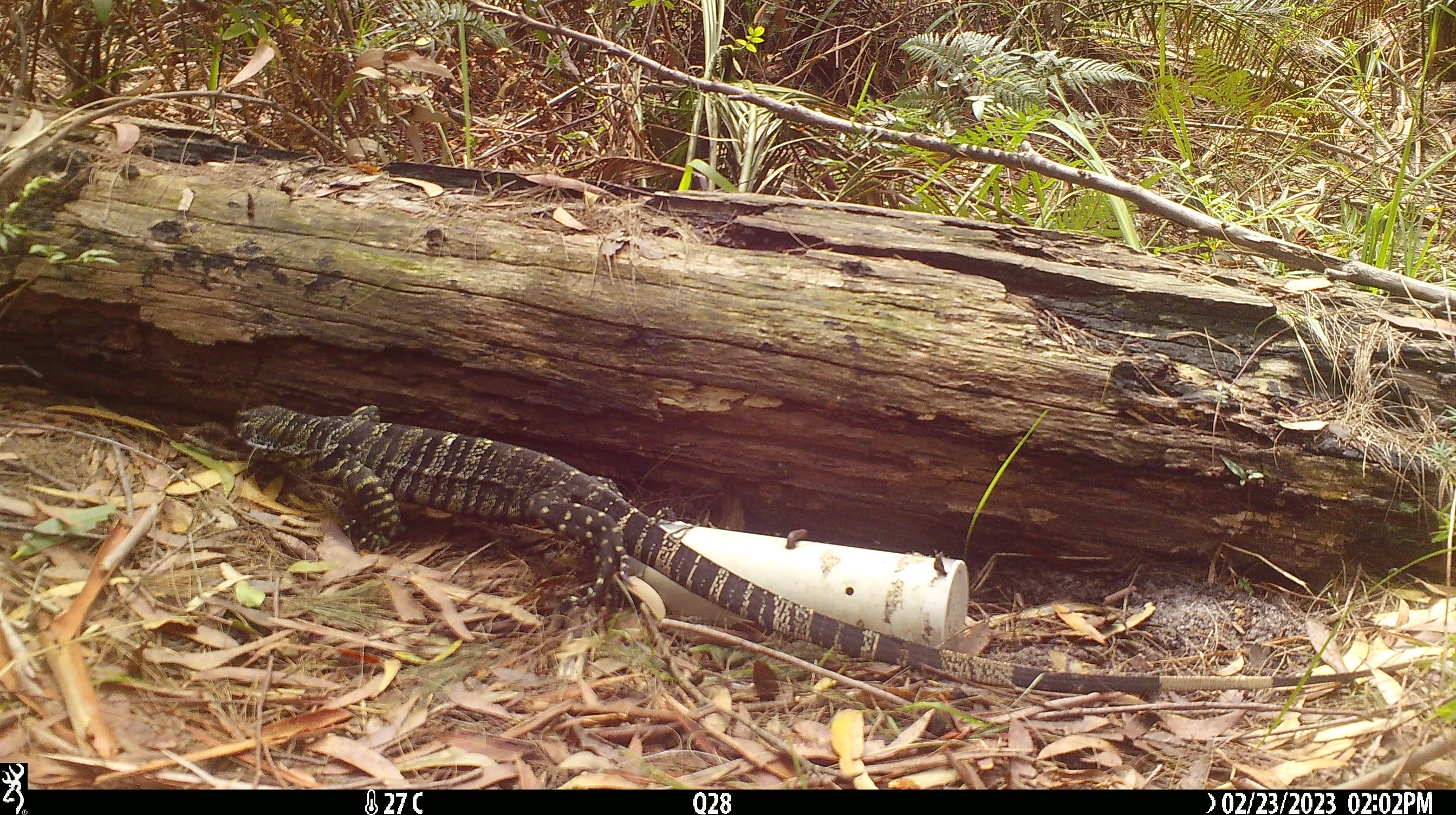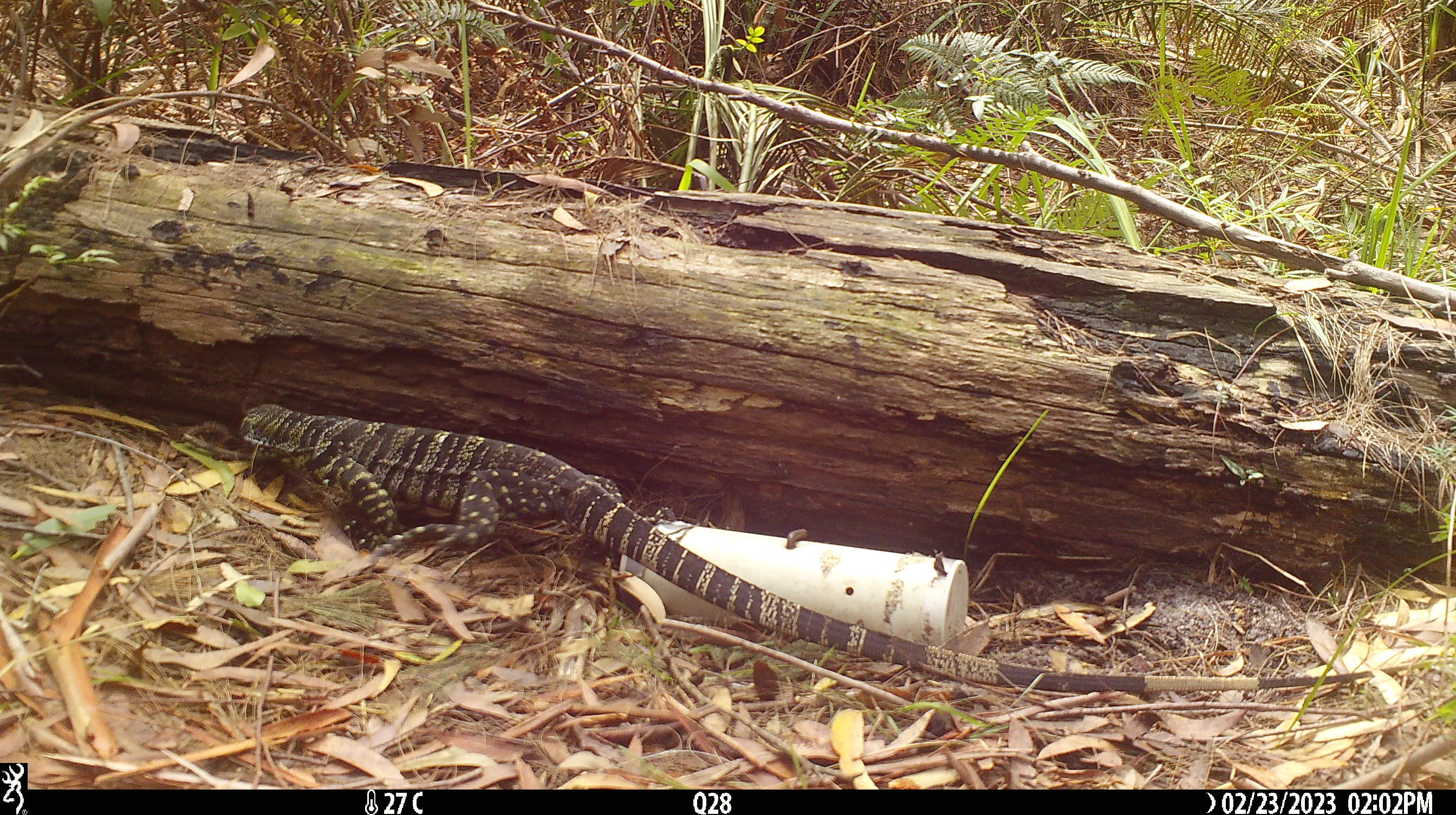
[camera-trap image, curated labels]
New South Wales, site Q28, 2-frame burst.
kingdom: Animalia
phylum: Chordata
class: Reptilia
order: Squamata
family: Varanidae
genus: Varanus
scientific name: Varanus varius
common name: lace monitor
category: goanna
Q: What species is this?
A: Goanna (lace monitor) (Varanus varius).